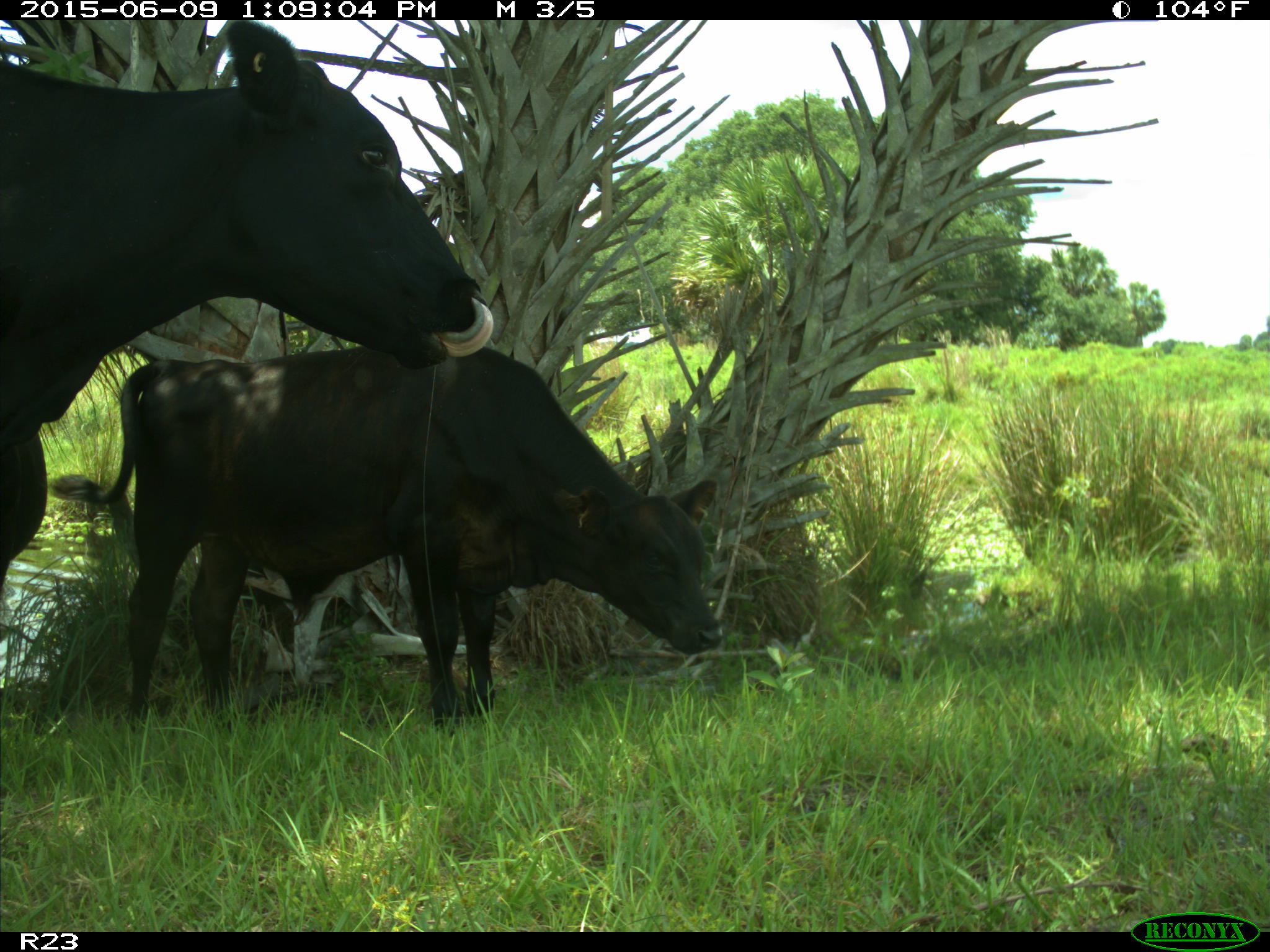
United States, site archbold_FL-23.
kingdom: Animalia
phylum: Chordata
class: Mammalia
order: Artiodactyla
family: Bovidae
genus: Bos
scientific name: Bos taurus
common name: domestic cow